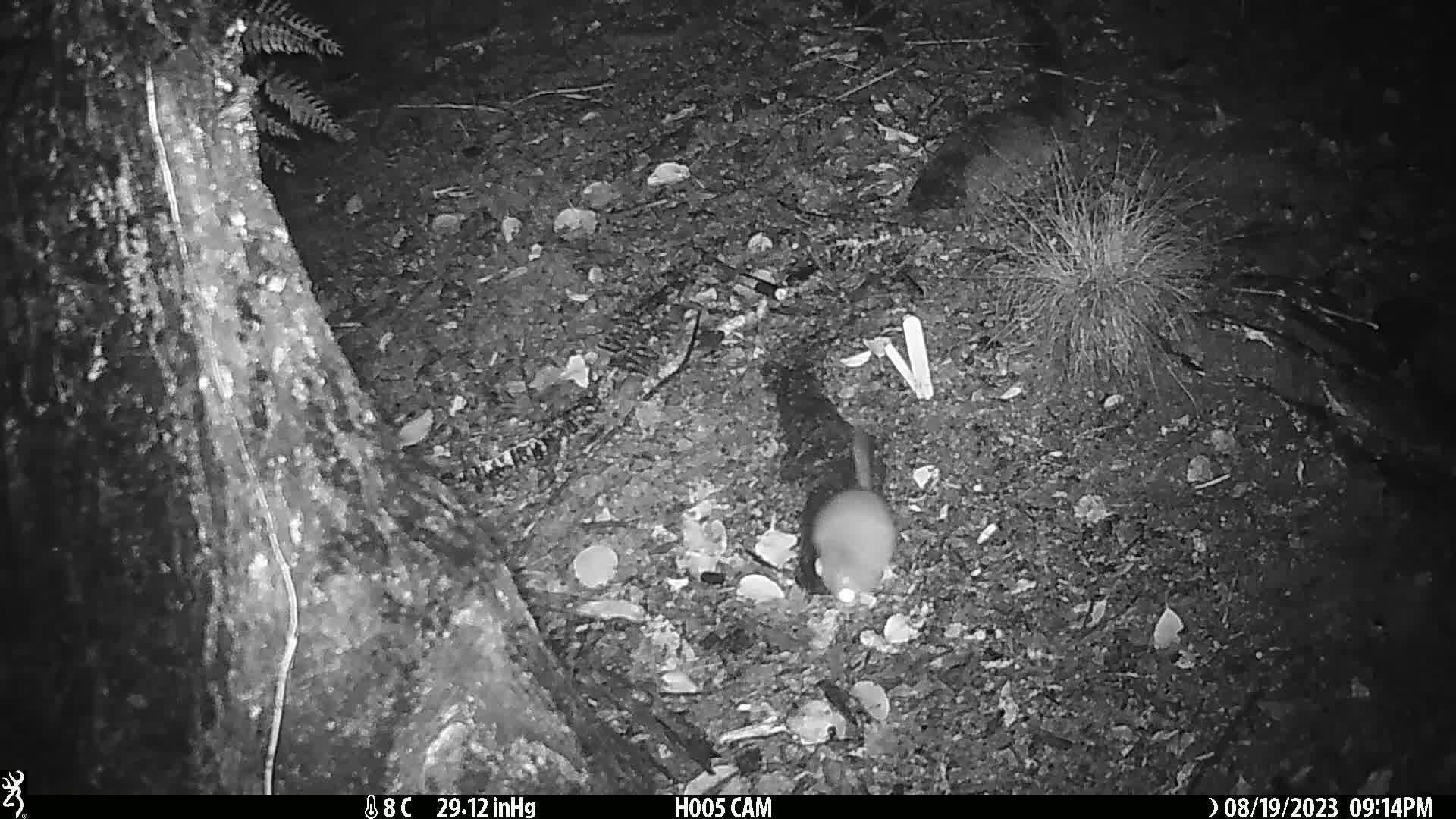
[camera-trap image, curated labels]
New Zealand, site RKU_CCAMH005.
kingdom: Animalia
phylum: Chordata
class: Mammalia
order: Rodentia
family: Muridae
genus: Rattus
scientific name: Rattus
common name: rat